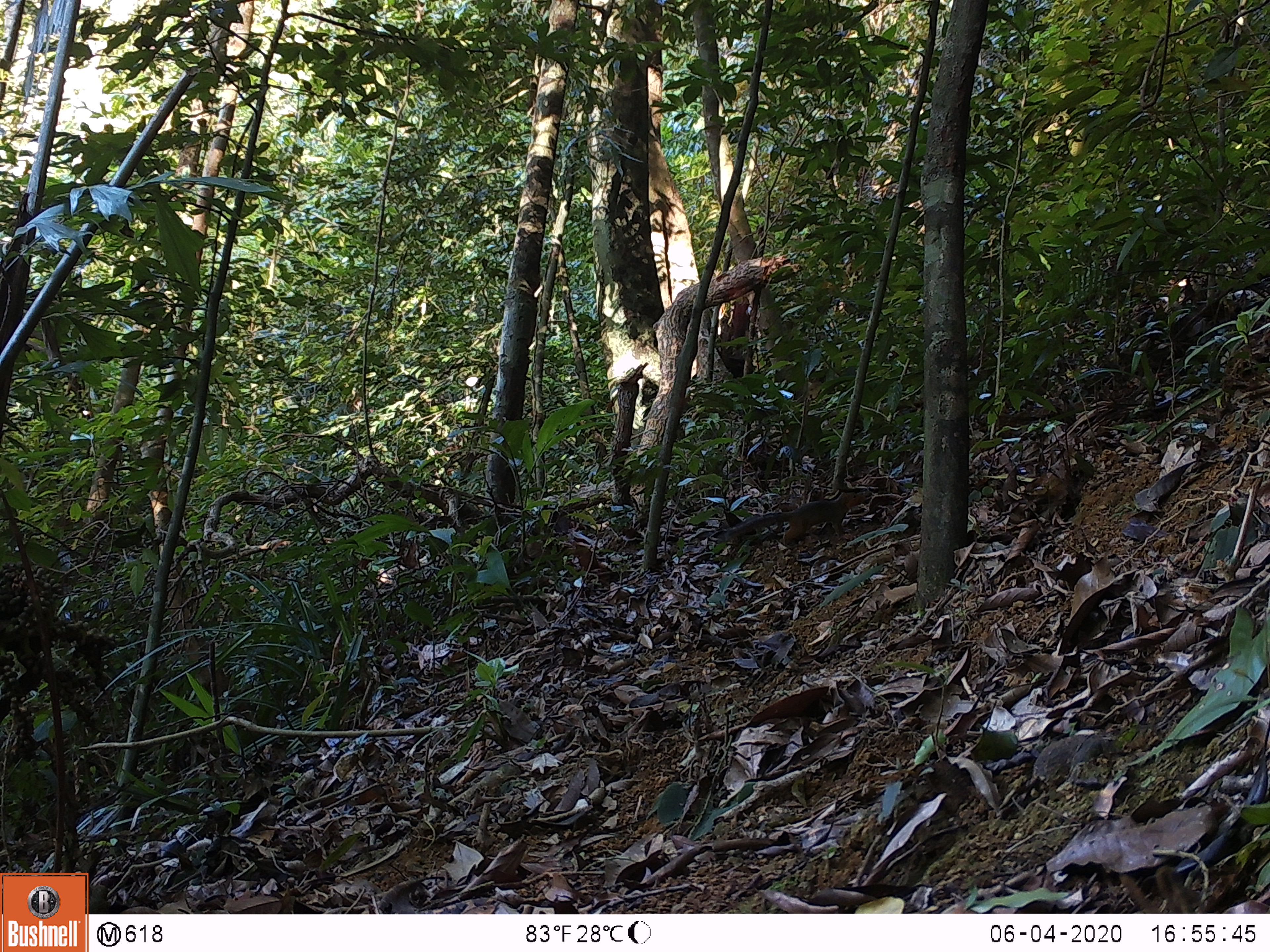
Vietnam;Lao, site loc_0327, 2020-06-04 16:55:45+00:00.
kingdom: Animalia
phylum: Chordata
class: Mammalia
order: Rodentia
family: Sciuridae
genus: Dremomys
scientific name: Dremomys rufigenis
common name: red-cheeked squirrel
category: red cheeked squirrel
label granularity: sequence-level